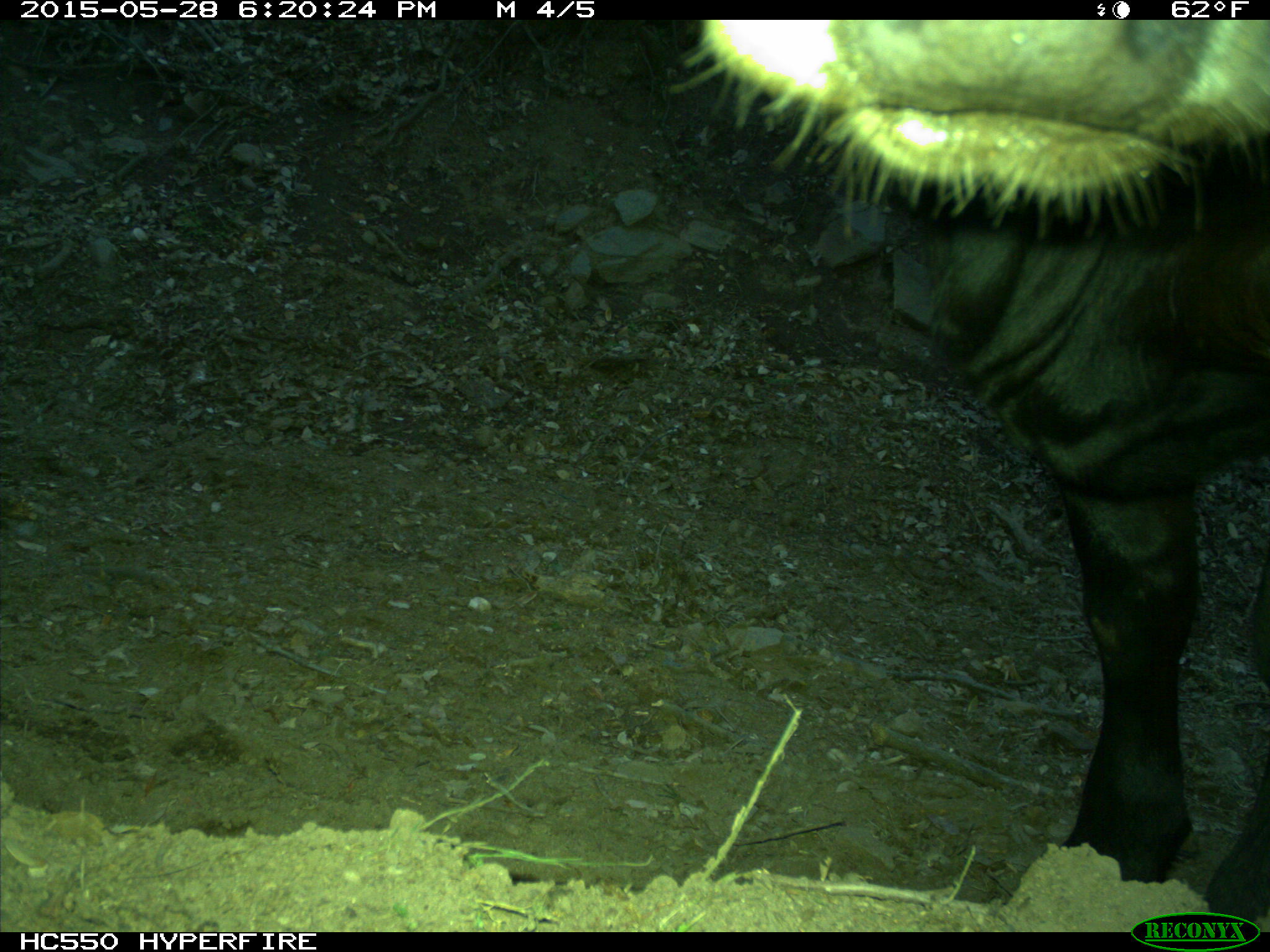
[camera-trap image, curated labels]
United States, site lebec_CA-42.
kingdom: Animalia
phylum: Chordata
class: Mammalia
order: Artiodactyla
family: Bovidae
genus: Bos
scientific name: Bos taurus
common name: domestic cow